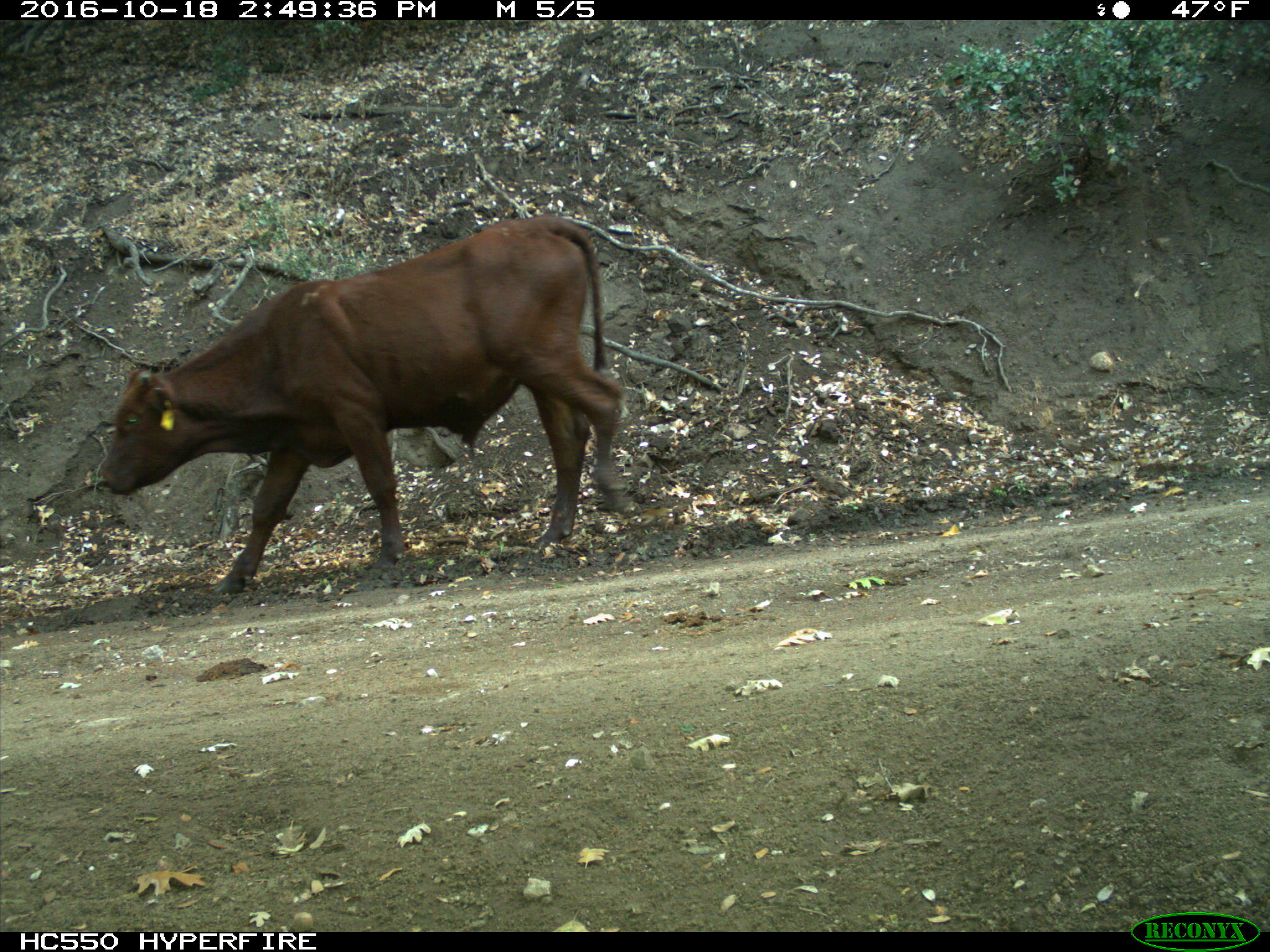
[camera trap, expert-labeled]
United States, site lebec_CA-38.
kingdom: Animalia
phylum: Chordata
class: Mammalia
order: Artiodactyla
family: Bovidae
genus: Bos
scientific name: Bos taurus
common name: domestic cow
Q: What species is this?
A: Bos taurus (domestic cow).